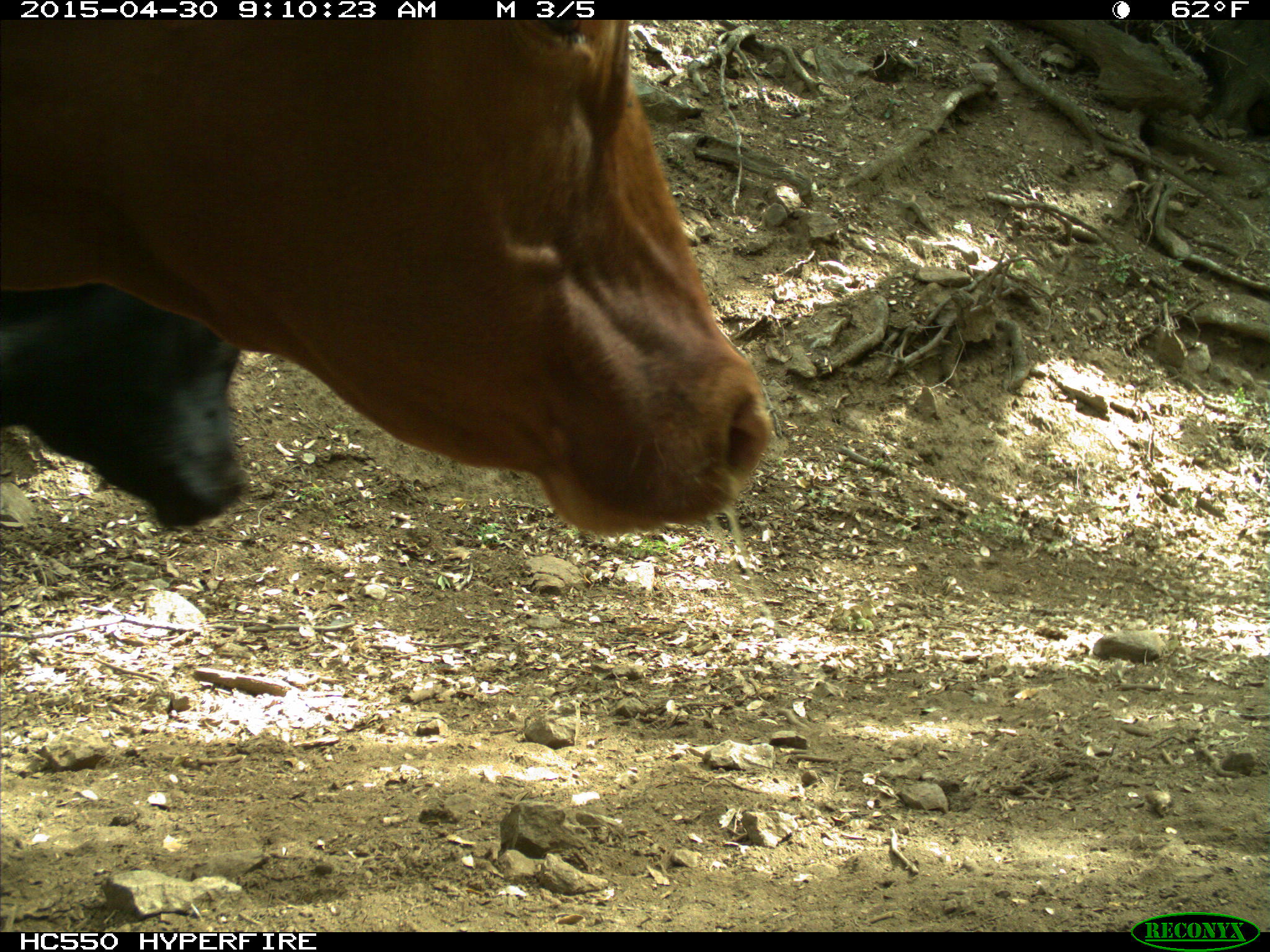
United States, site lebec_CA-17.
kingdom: Animalia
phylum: Chordata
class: Mammalia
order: Artiodactyla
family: Bovidae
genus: Bos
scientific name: Bos taurus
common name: domestic cow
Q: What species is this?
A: Bos taurus (domestic cow).